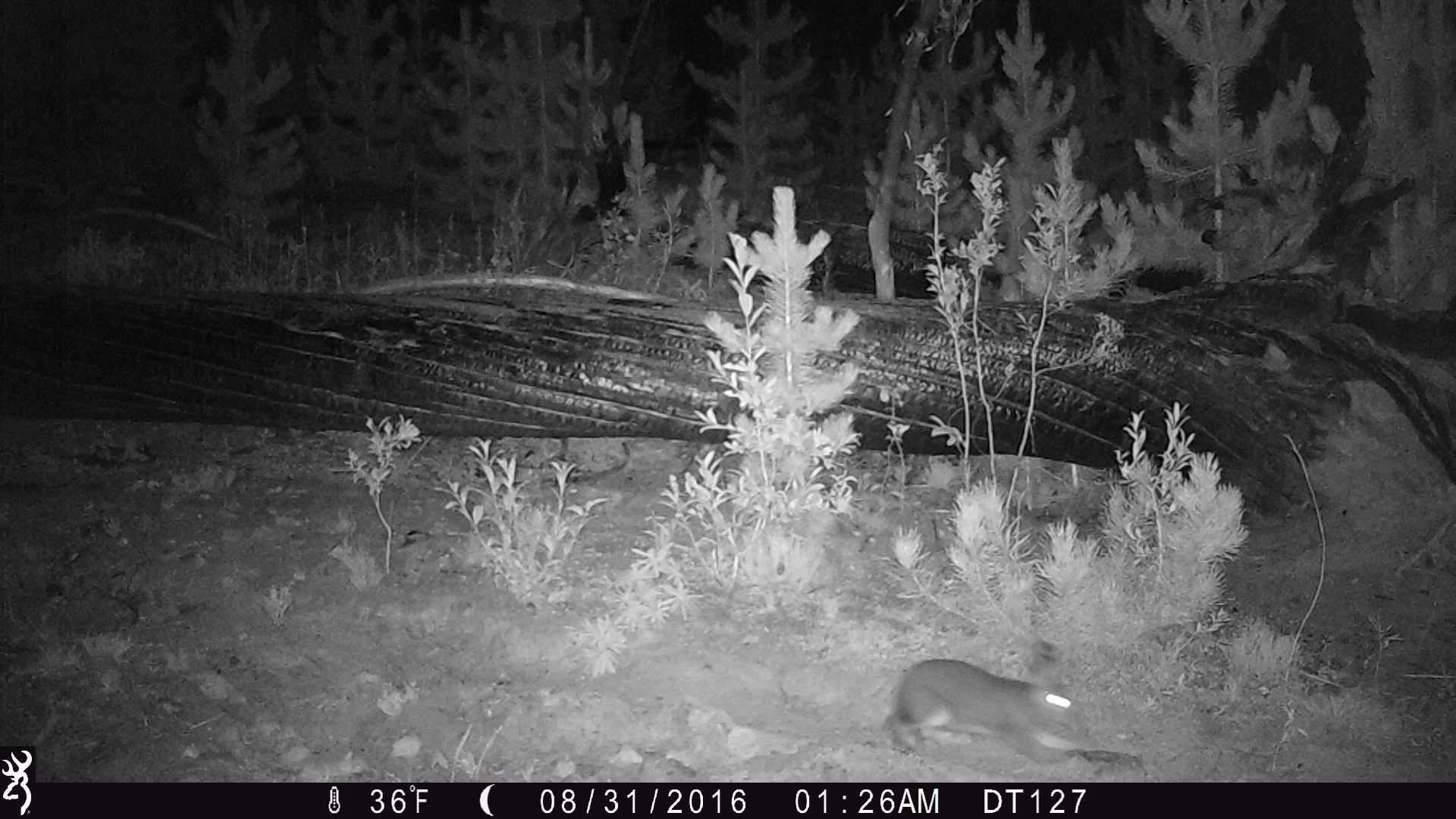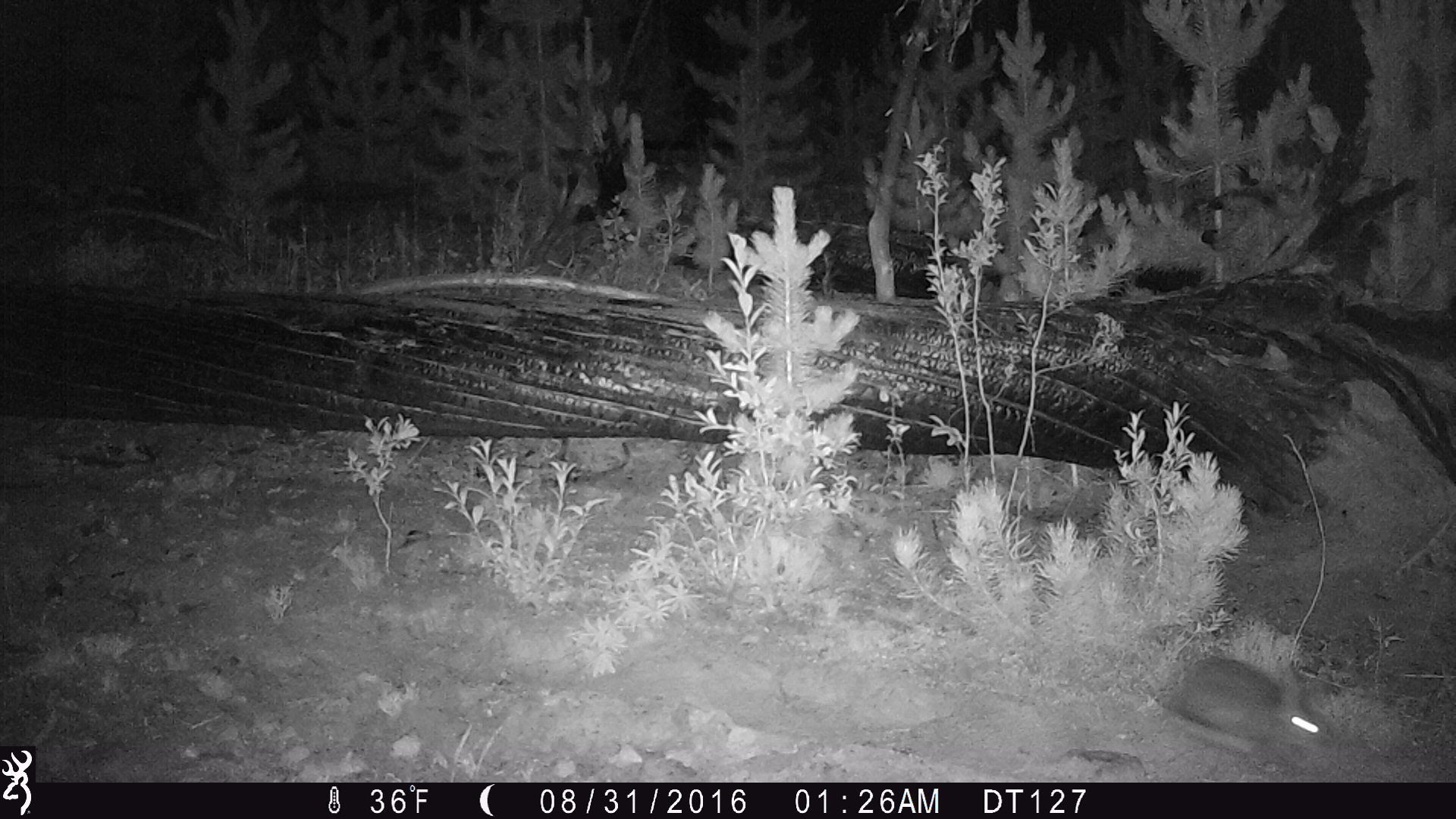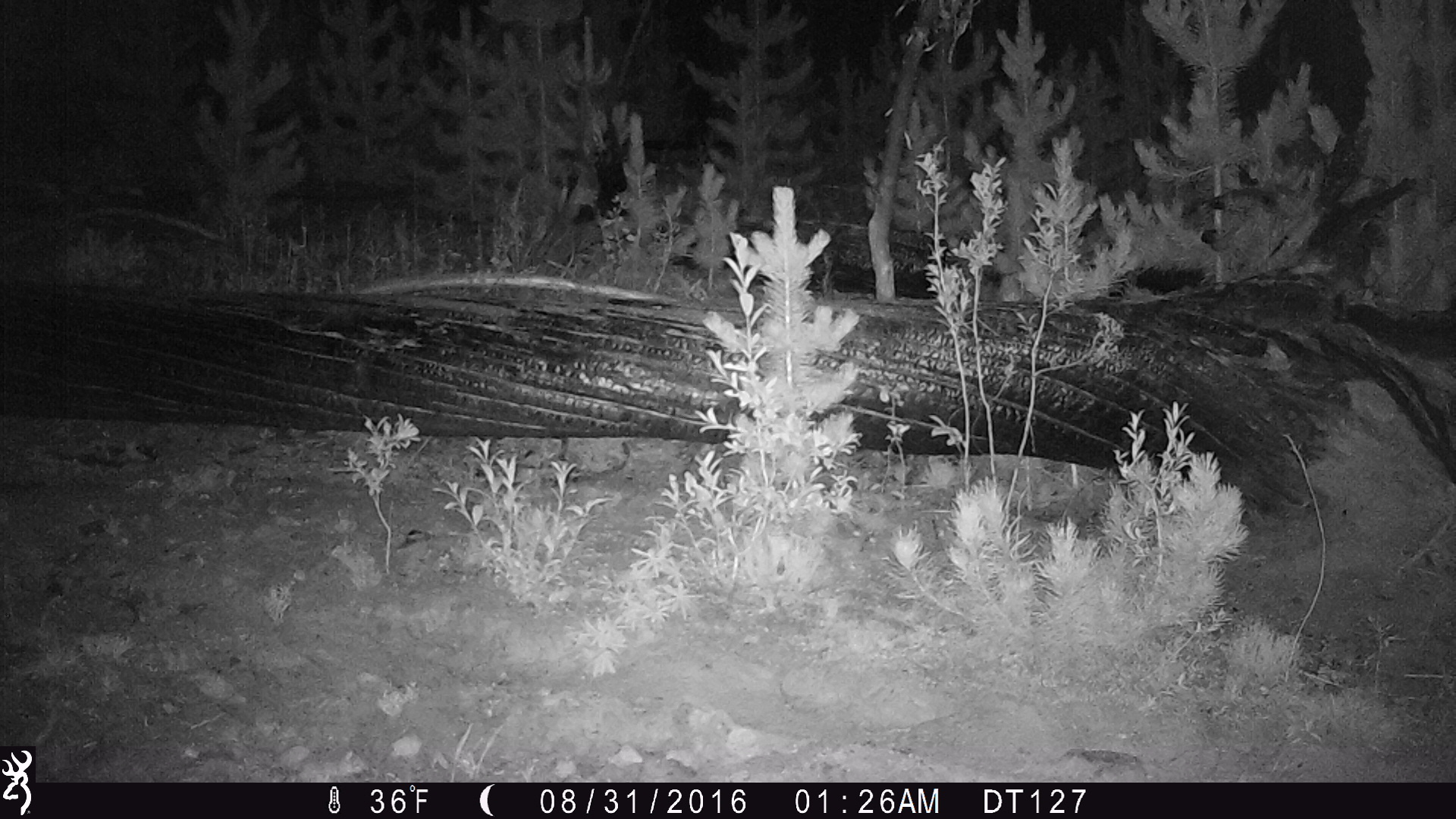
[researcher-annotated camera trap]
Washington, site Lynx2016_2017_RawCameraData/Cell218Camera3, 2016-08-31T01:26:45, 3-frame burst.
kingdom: Animalia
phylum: Chordata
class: Mammalia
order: Lagomorpha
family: Leporidae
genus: Lepus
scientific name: Lepus americanus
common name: snowshoe hare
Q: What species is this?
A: Lepus americanus (snowshoe hare).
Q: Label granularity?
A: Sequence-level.